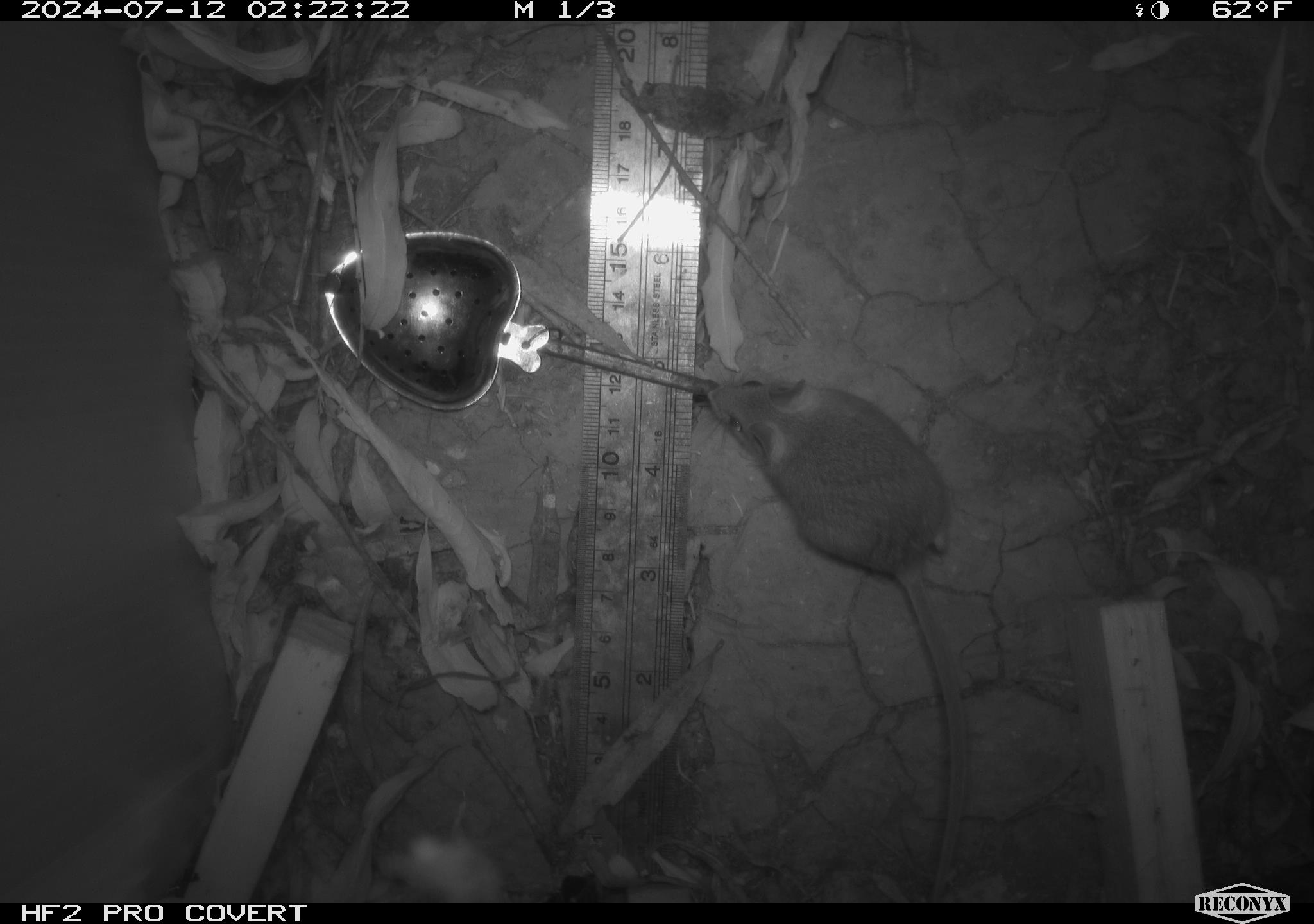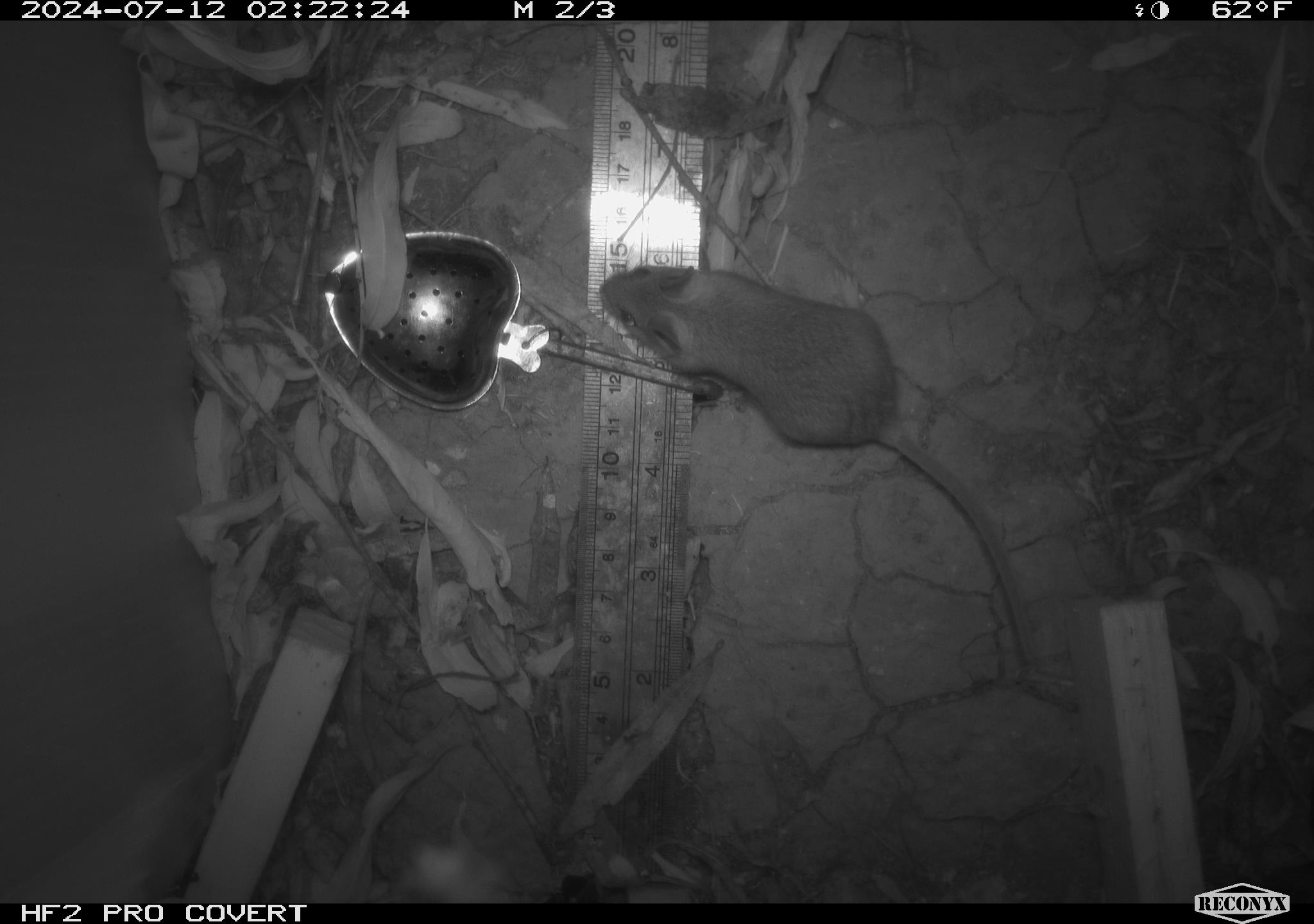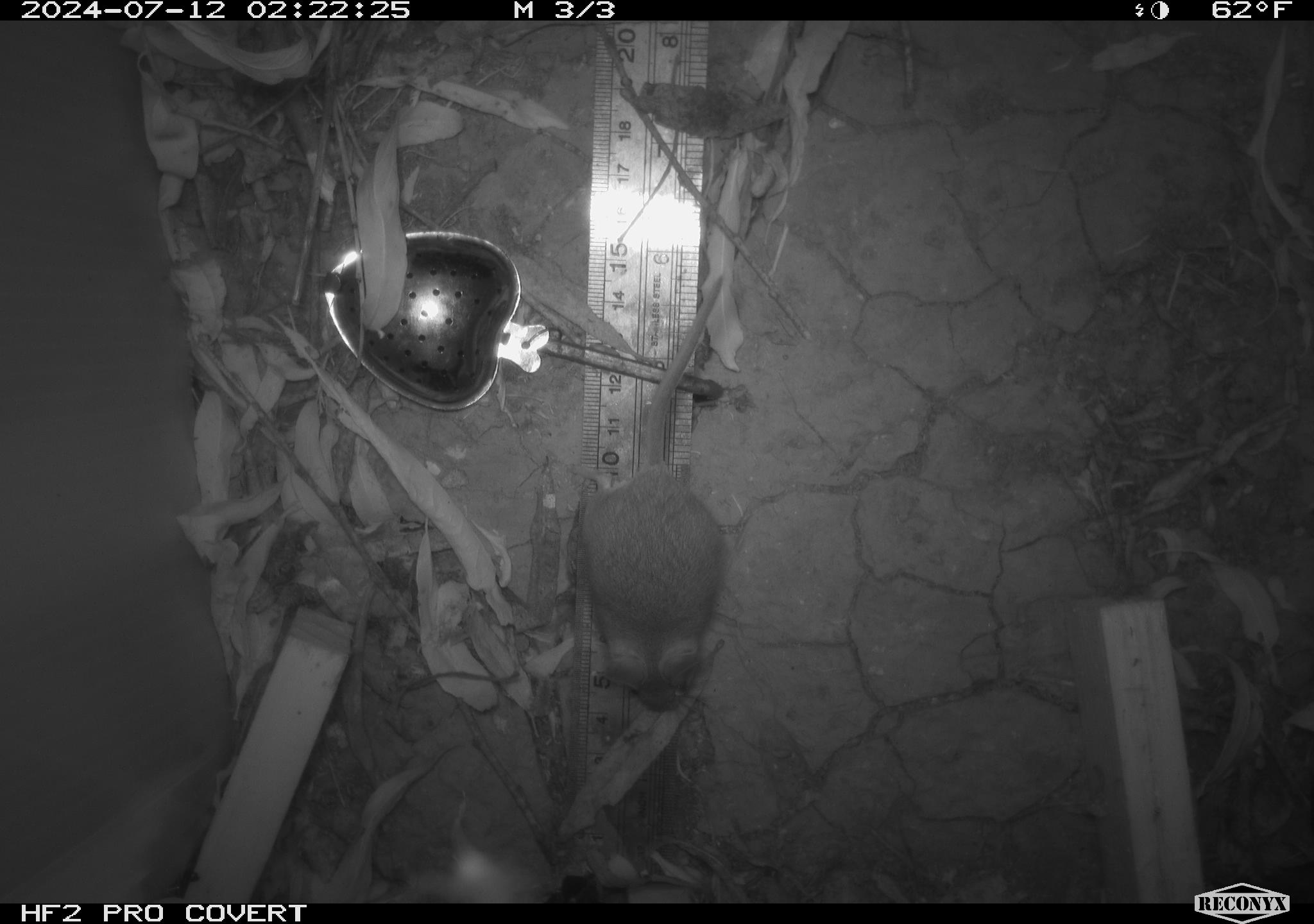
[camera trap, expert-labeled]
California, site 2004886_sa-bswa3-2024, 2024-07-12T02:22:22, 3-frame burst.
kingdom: Animalia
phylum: Chordata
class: Mammalia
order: Rodentia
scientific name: Rodentia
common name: mouse species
Mouse species (Rodentia).